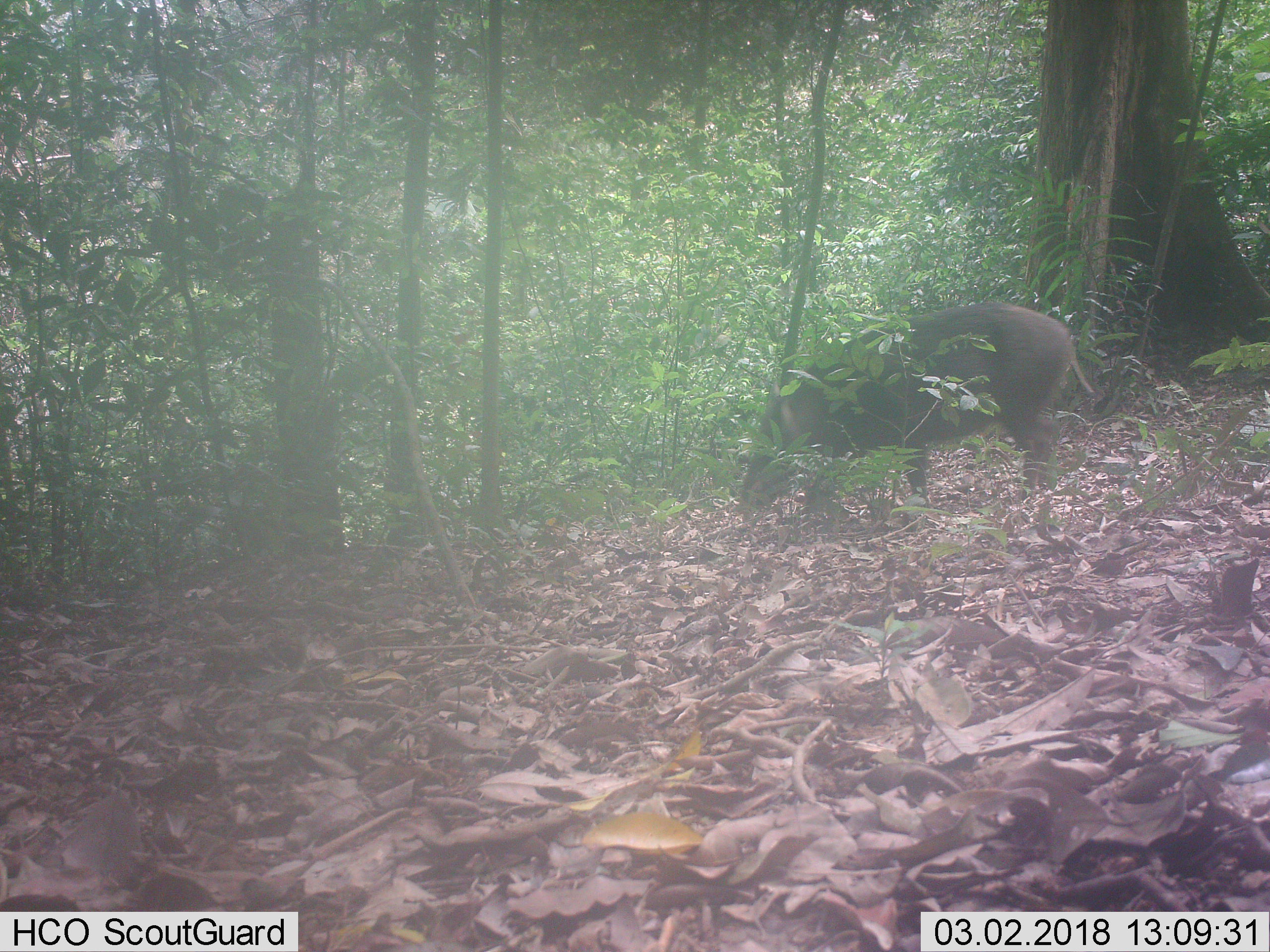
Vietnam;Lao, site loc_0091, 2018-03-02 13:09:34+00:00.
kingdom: Animalia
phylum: Chordata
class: Mammalia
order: Artiodactyla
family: Suidae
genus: Sus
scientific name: Sus scrofa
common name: eurasian wild pig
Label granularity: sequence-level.